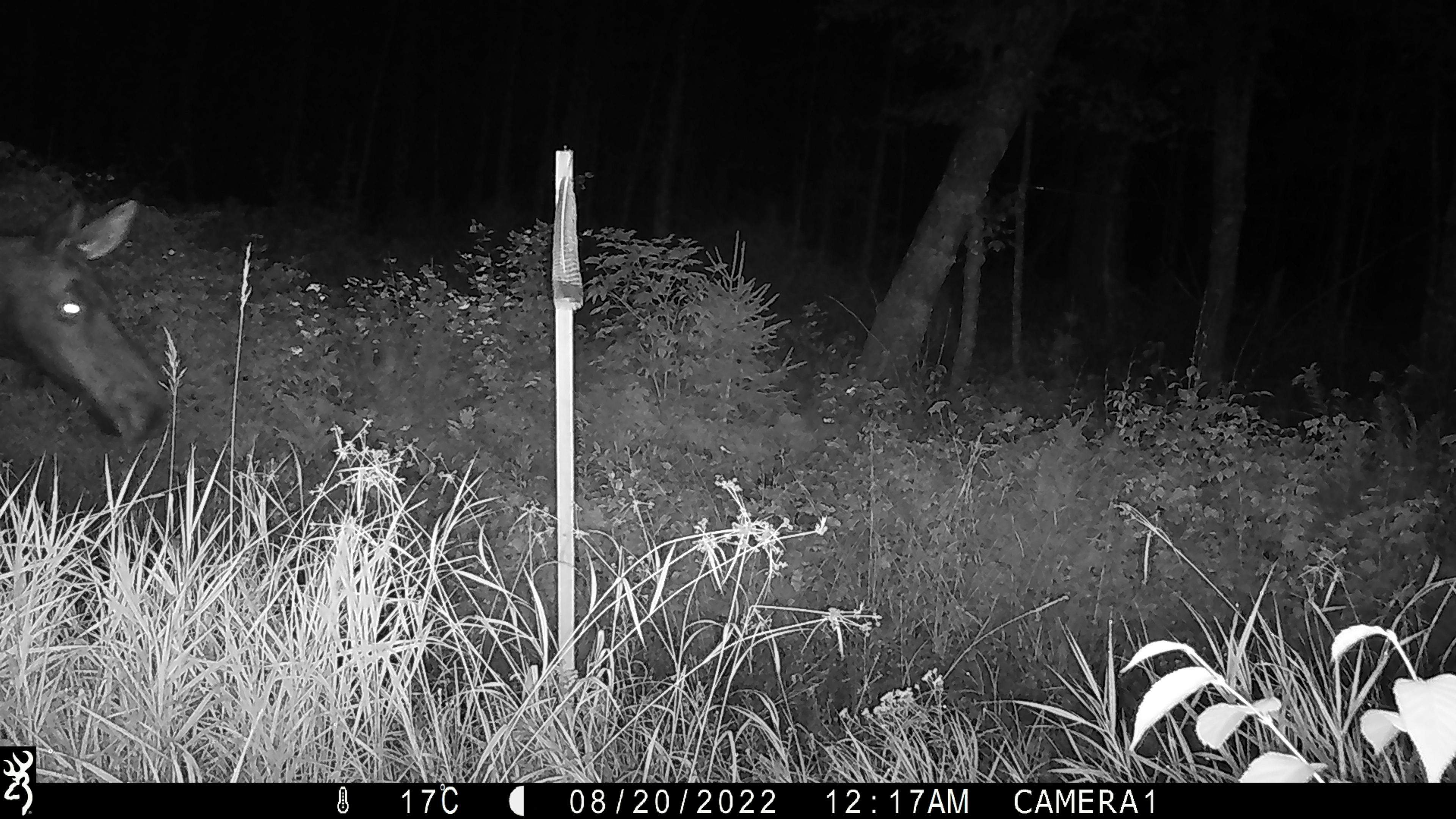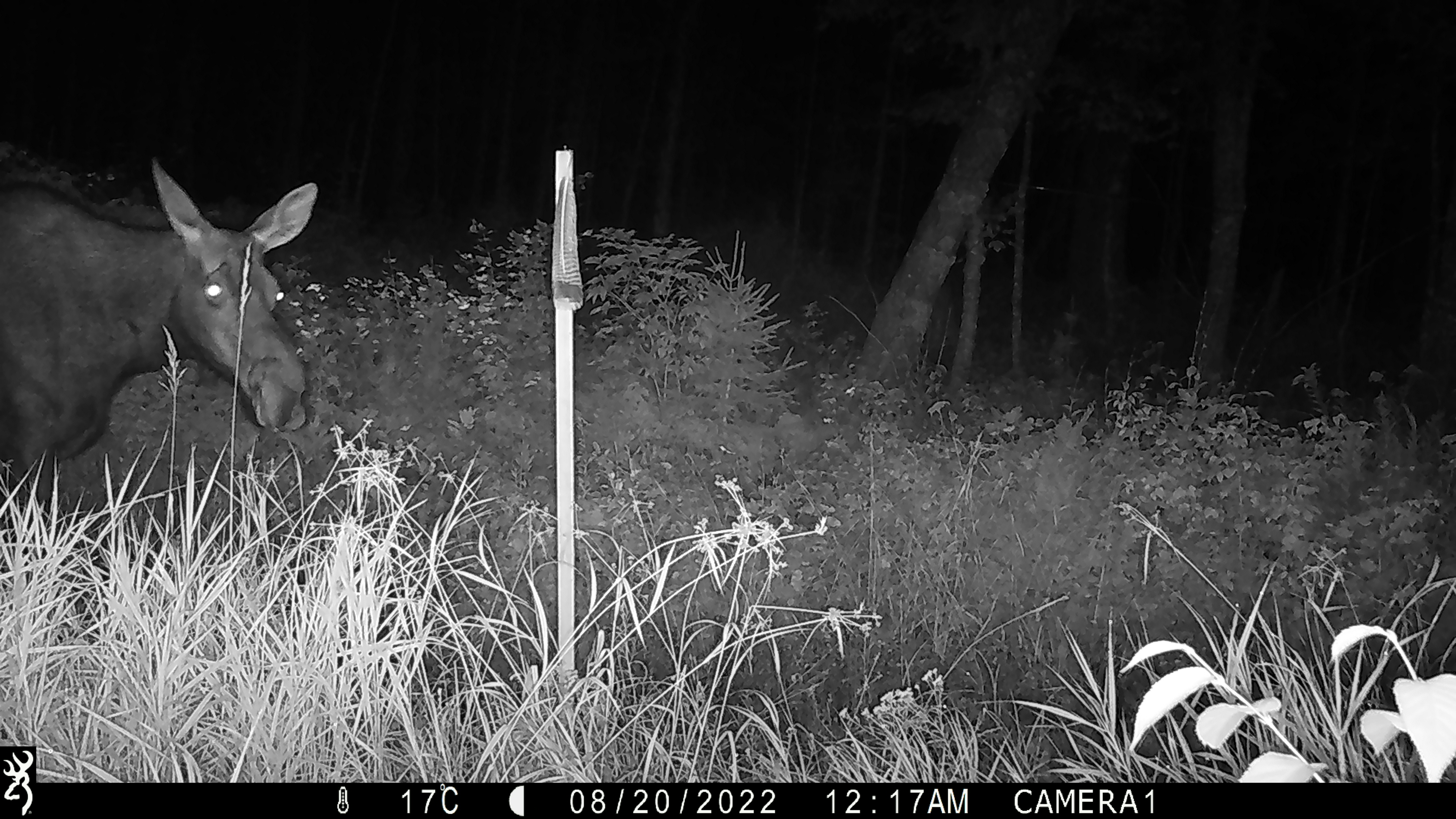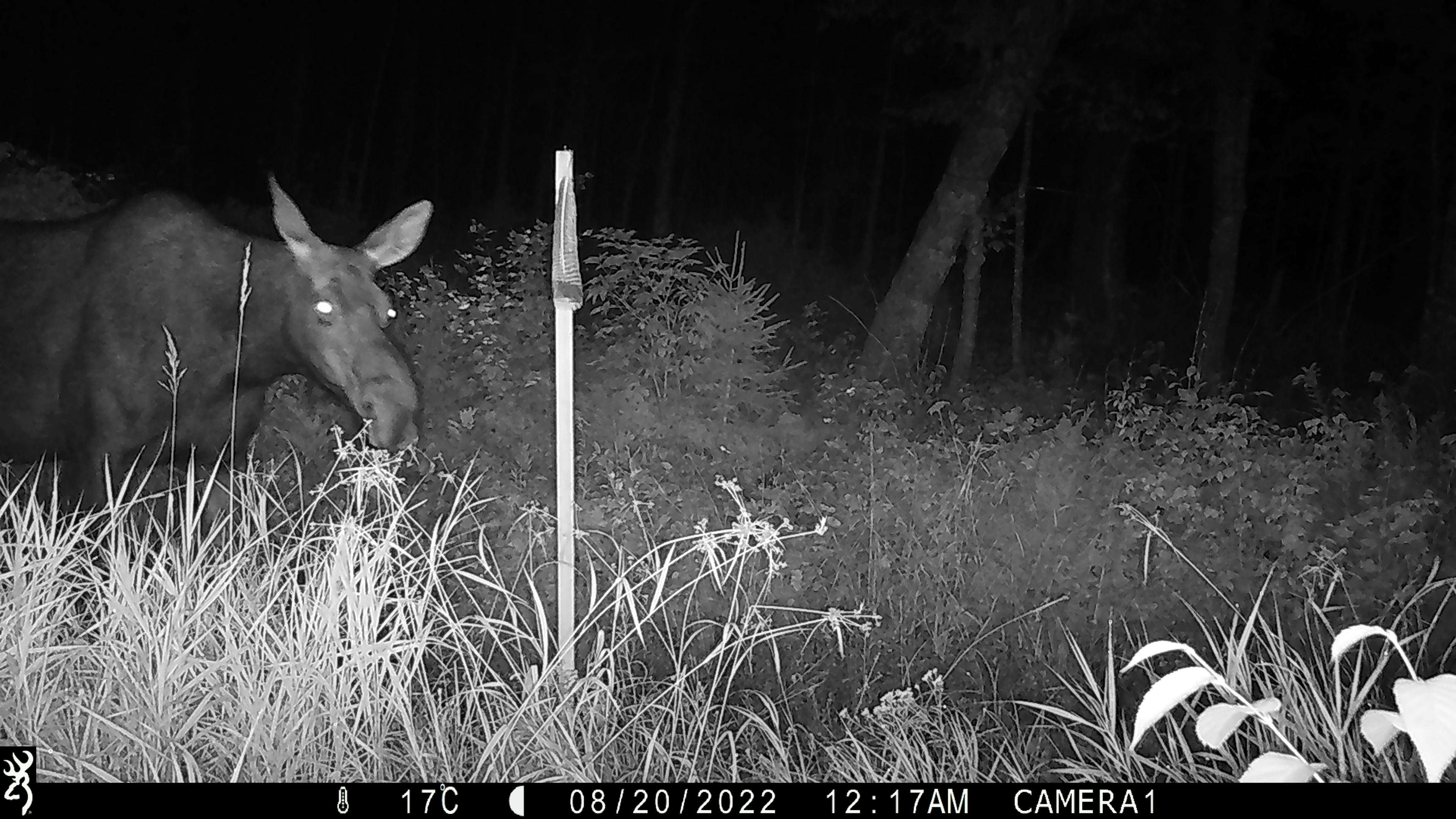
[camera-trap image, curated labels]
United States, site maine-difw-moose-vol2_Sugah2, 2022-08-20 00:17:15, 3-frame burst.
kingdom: Animalia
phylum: Chordata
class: Mammalia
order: Artiodactyla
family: Cervidae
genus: Alces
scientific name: Alces alces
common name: moose